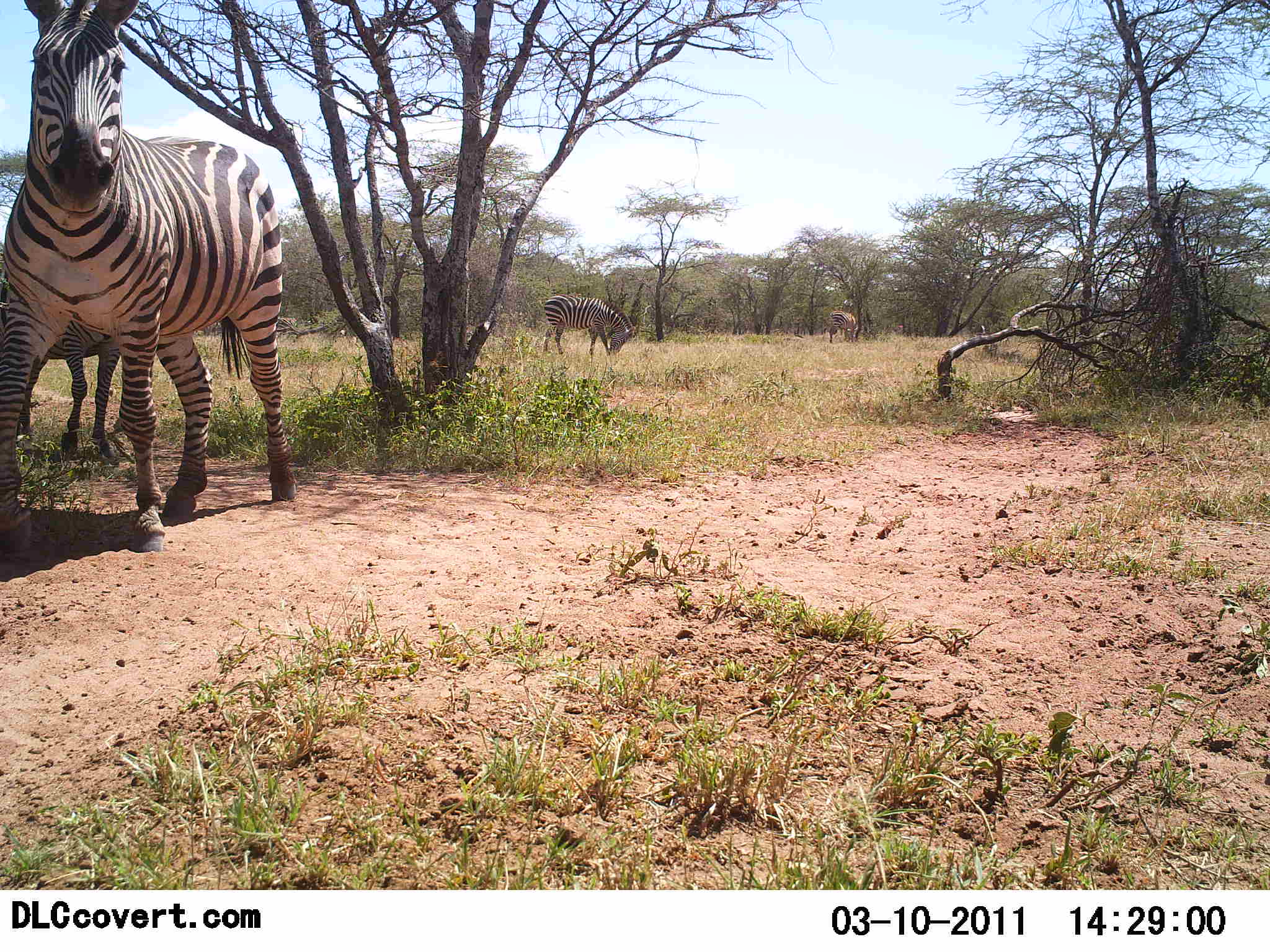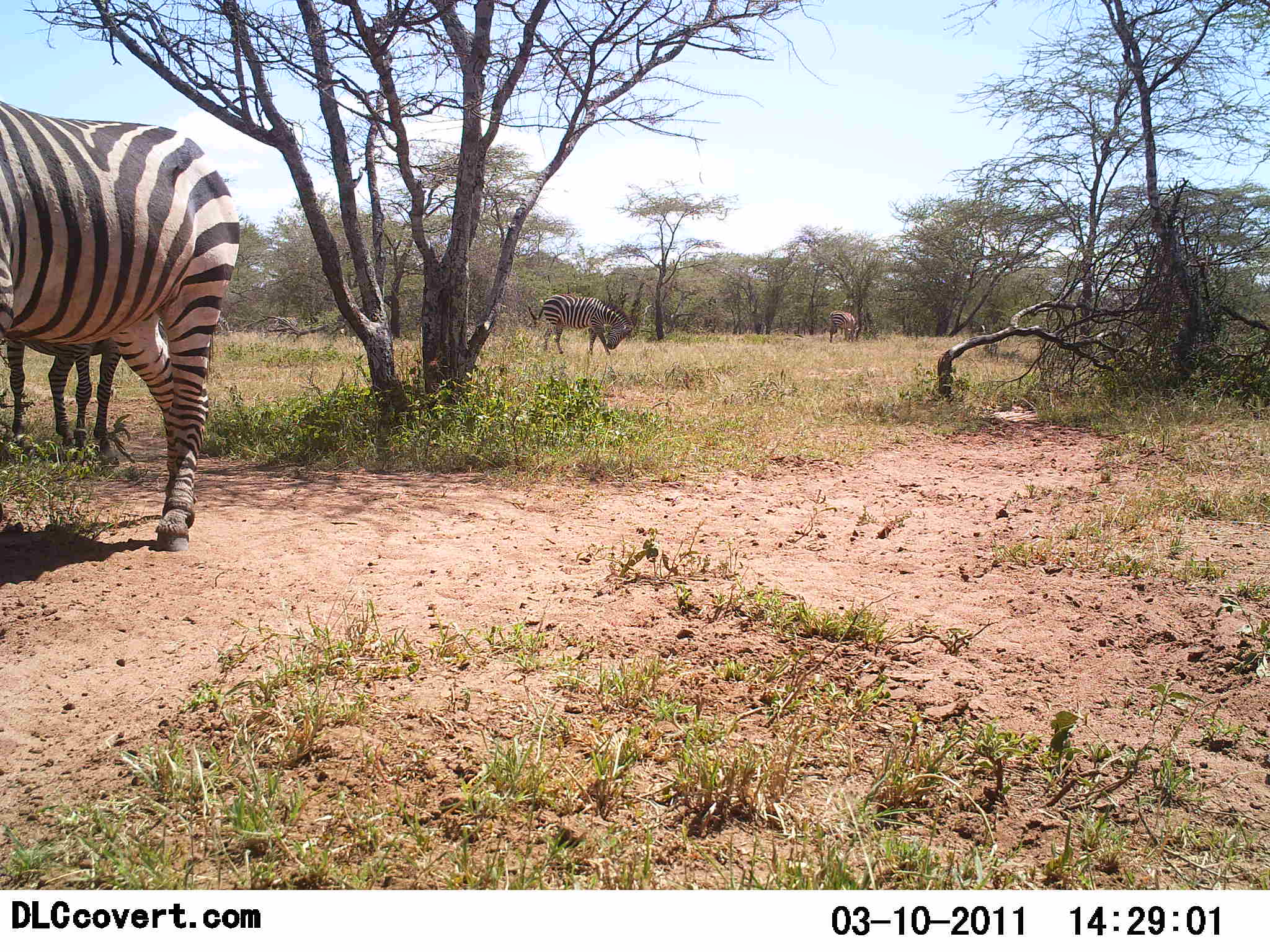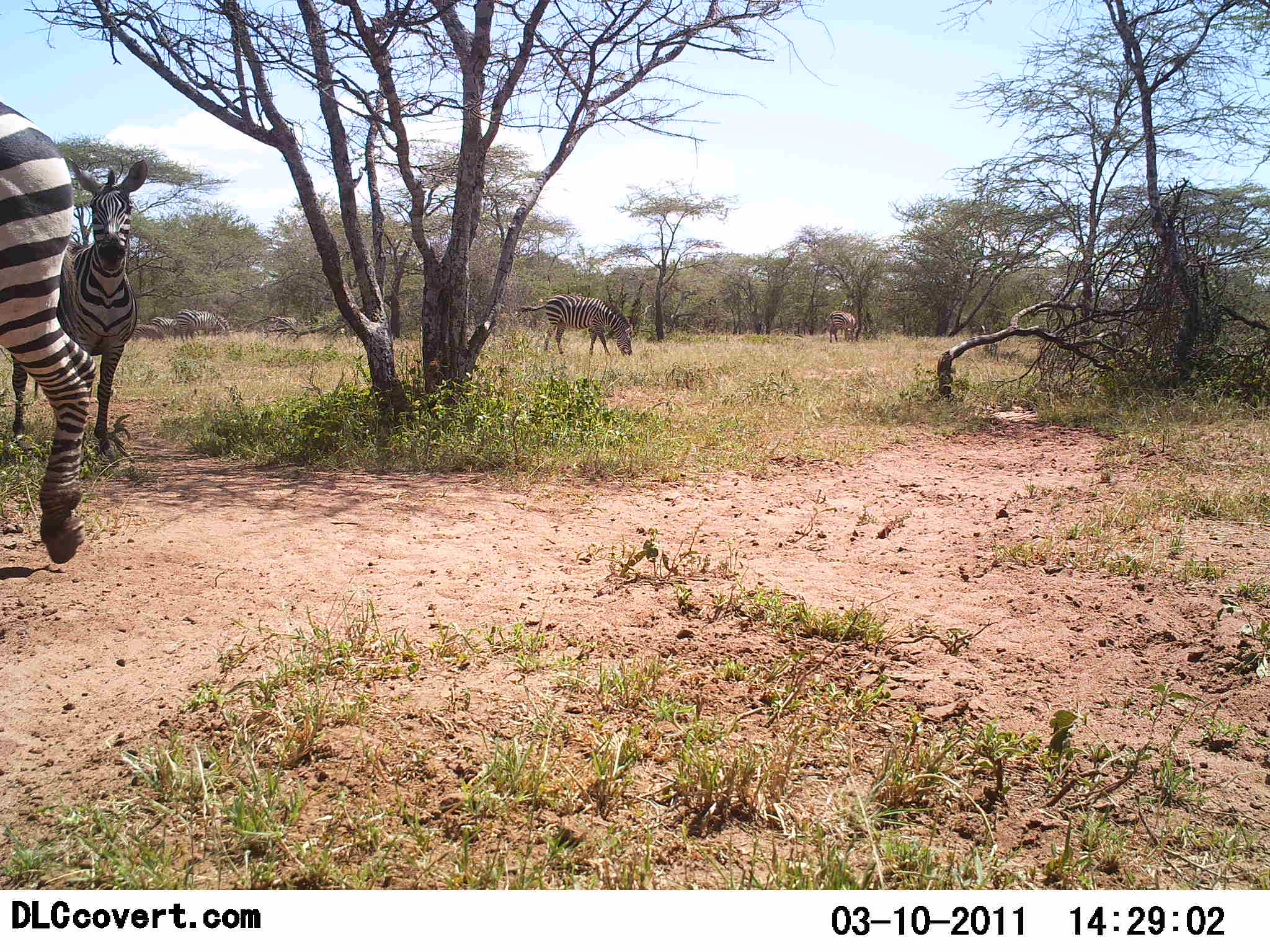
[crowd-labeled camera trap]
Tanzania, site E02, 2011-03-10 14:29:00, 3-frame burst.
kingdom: Animalia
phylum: Chordata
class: Mammalia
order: Perissodactyla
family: Equidae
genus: Equus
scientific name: Equus quagga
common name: plains zebra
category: zebra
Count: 4.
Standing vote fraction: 60%.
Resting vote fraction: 0%.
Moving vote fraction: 73%.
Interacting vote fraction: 0%.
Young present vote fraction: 0%.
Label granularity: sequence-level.